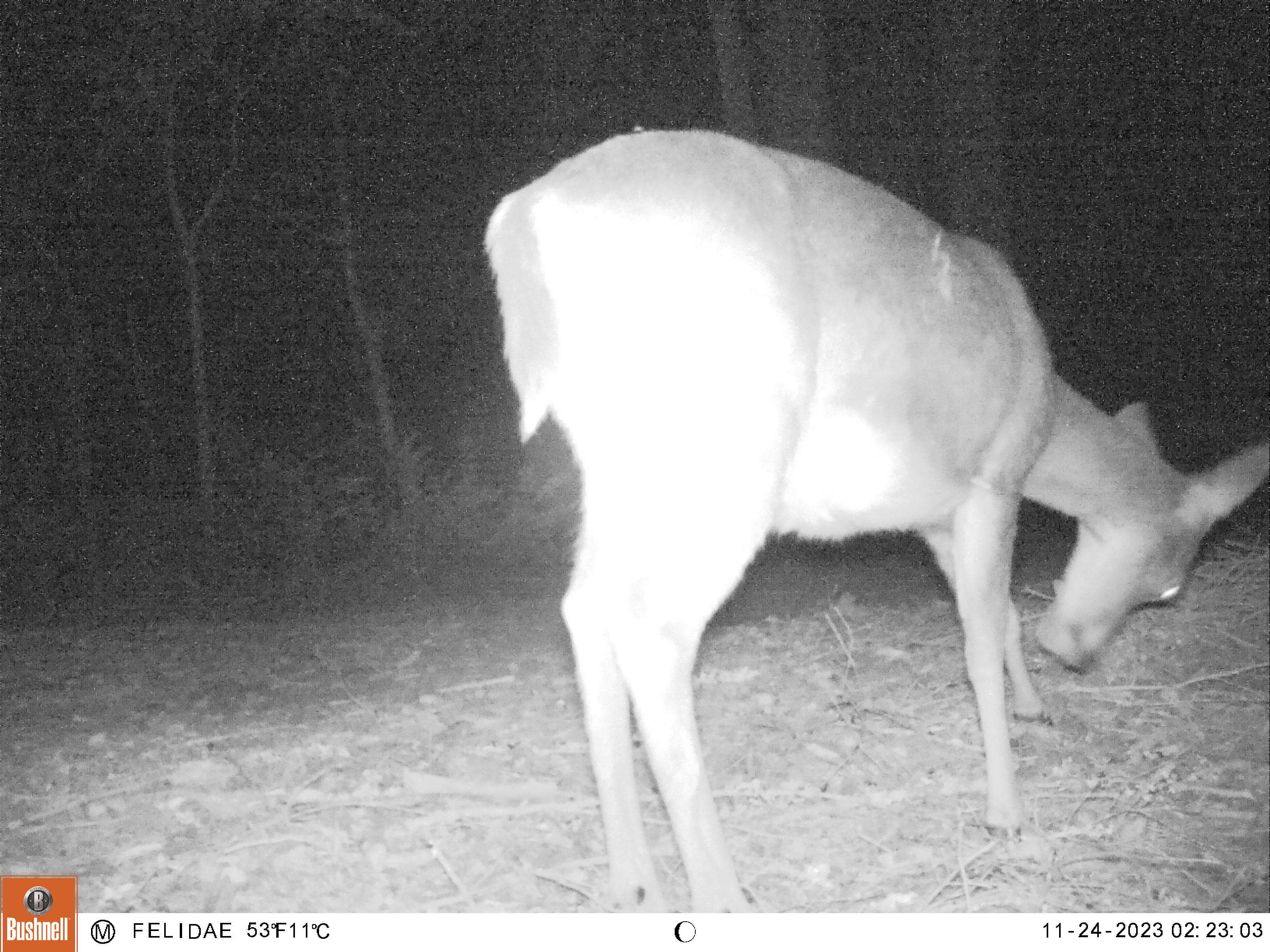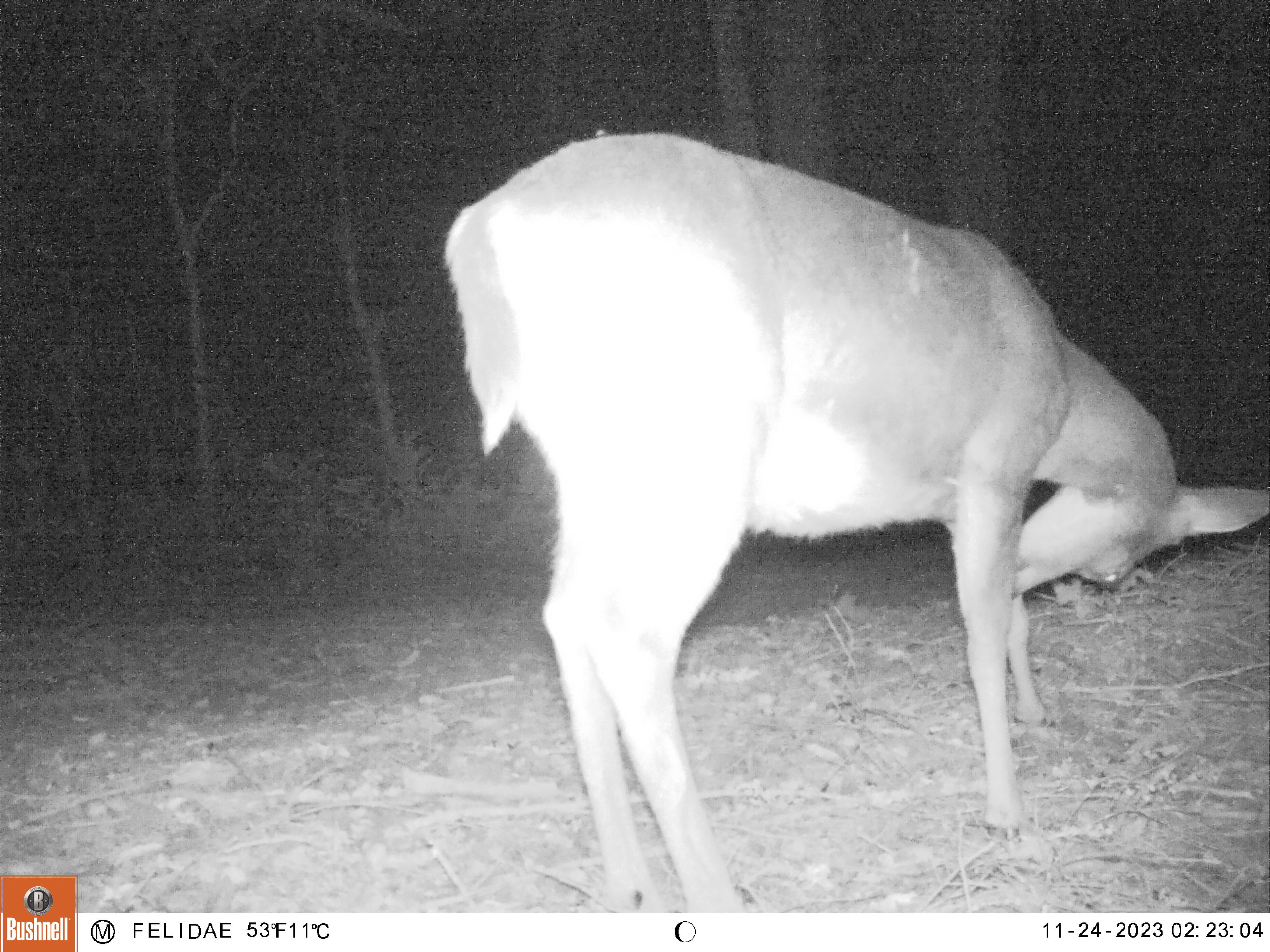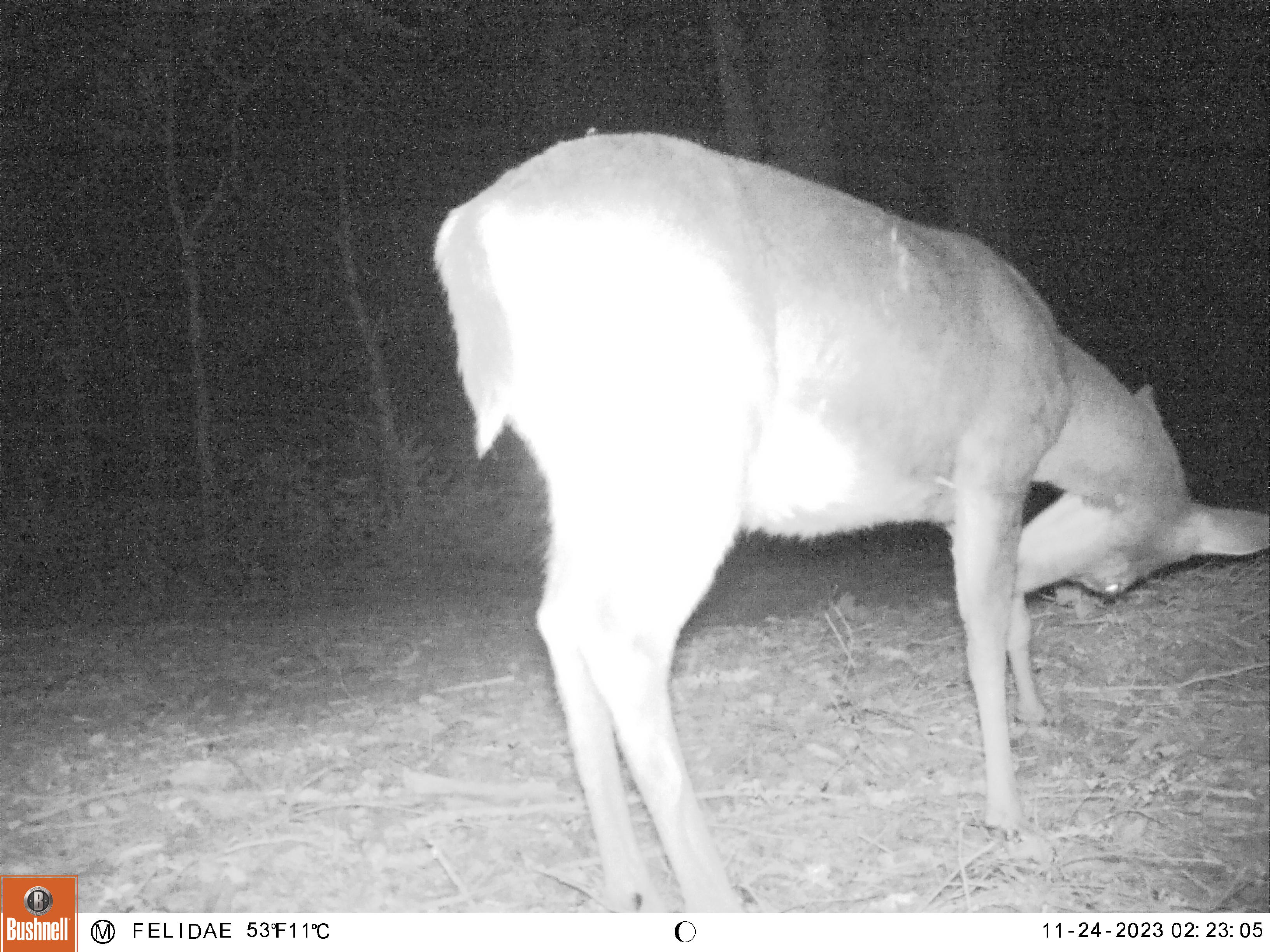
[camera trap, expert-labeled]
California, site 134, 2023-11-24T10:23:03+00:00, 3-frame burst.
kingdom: Animalia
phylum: Chordata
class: Mammalia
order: Artiodactyla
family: Cervidae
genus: Odocoileus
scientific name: Odocoileus hemionus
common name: mule deer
Mule deer (Odocoileus hemionus).